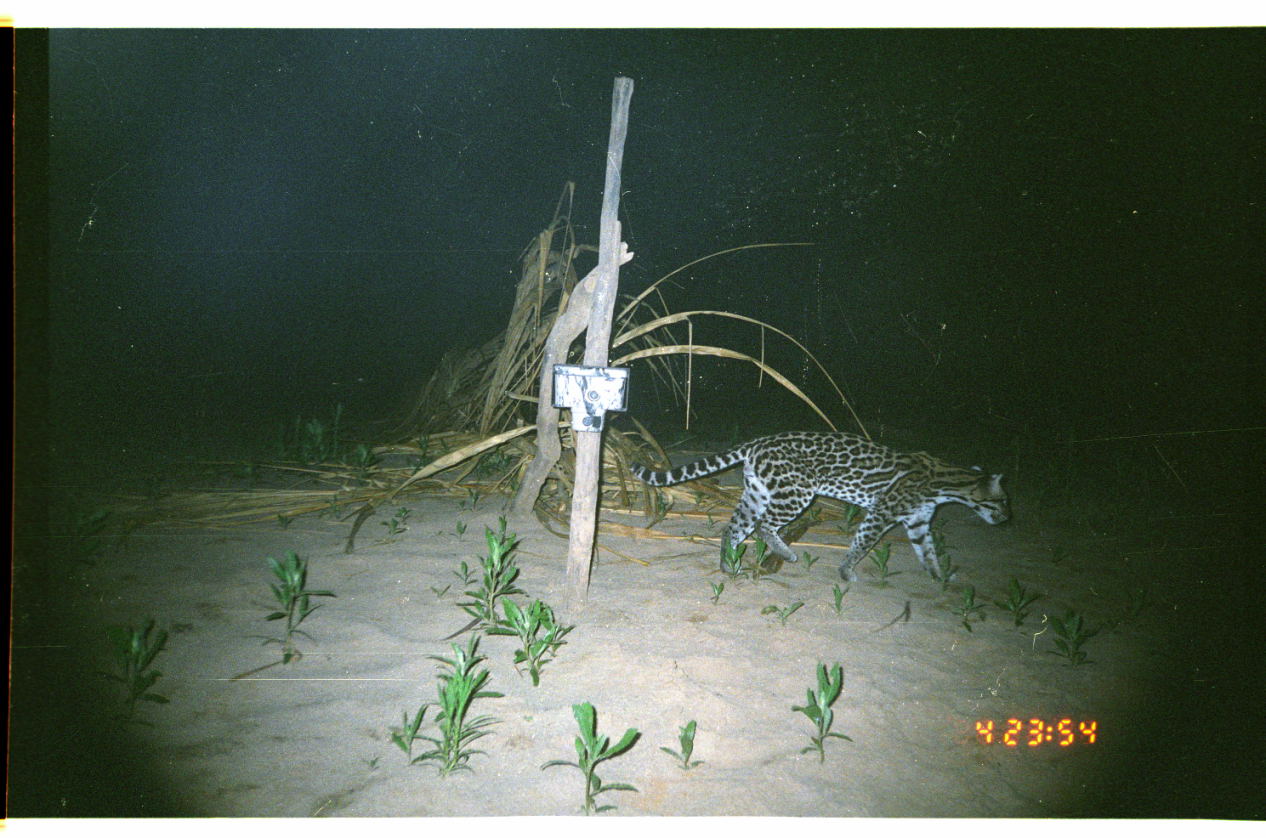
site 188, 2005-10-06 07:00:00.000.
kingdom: Animalia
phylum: Chordata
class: Mammalia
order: Carnivora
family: Felidae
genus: Leopardus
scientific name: Leopardus pardalis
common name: ocelot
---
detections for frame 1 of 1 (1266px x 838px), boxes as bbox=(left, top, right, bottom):
leopardus pardalis: bbox=(628, 430, 1013, 582)